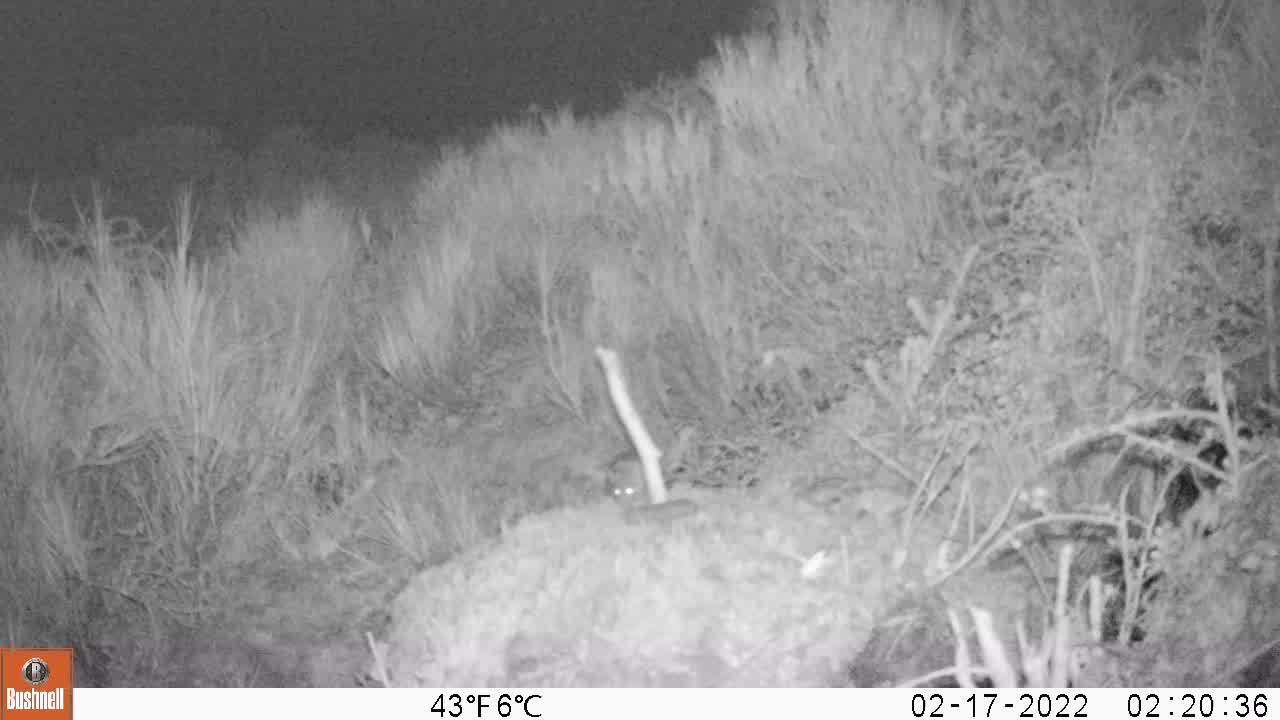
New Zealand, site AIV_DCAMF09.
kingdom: Animalia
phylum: Chordata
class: Mammalia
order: Rodentia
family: Muridae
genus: Mus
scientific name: Mus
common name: mouse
Mouse (Mus).